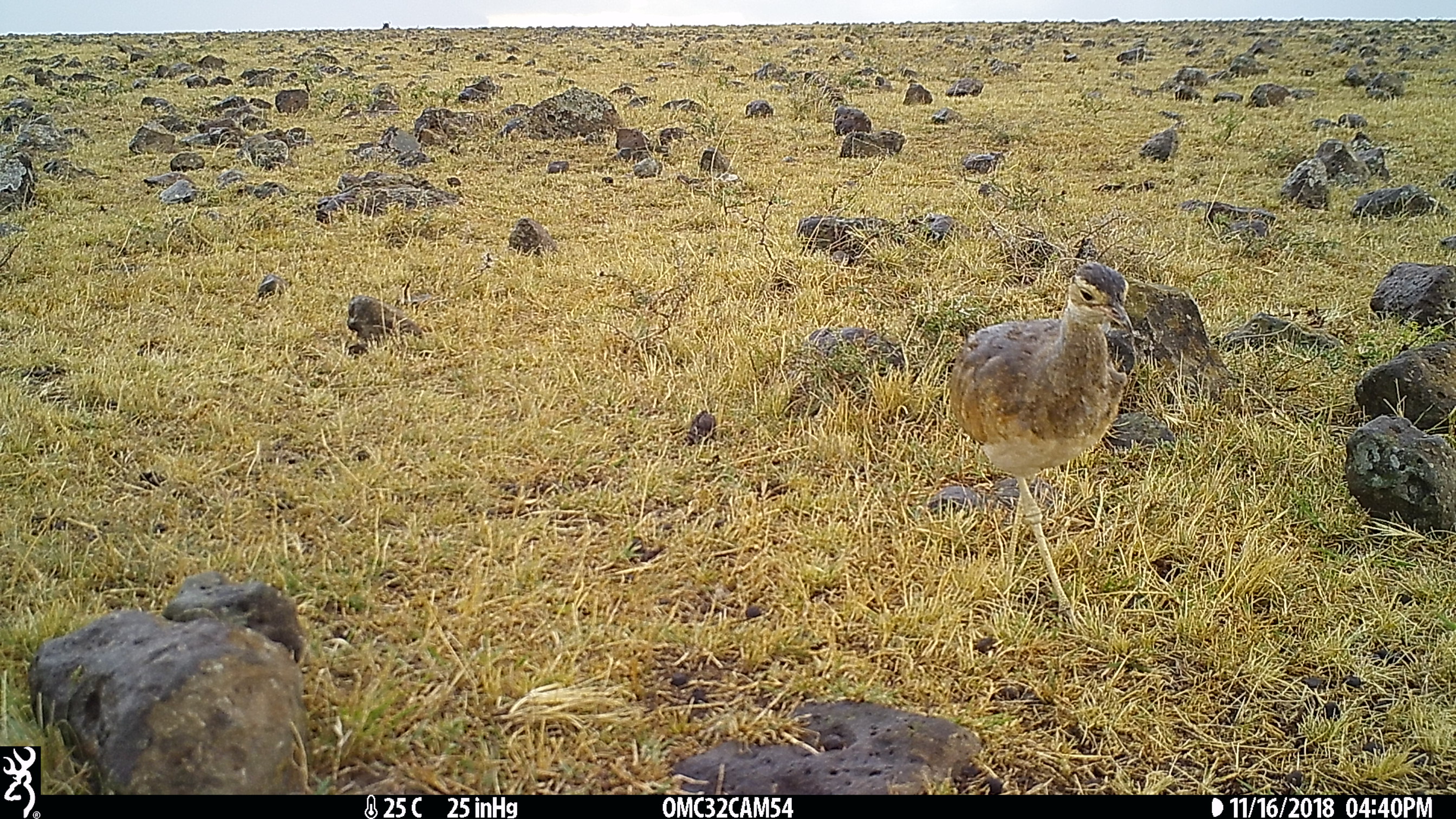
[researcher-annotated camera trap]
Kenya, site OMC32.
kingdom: Animalia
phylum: Chordata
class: Aves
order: Otidiformes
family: Otididae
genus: Eupodotis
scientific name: Eupodotis senegalensis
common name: white-bellied bustard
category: bustard white bellied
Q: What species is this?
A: Bustard white bellied (white-bellied bustard) (Eupodotis senegalensis).